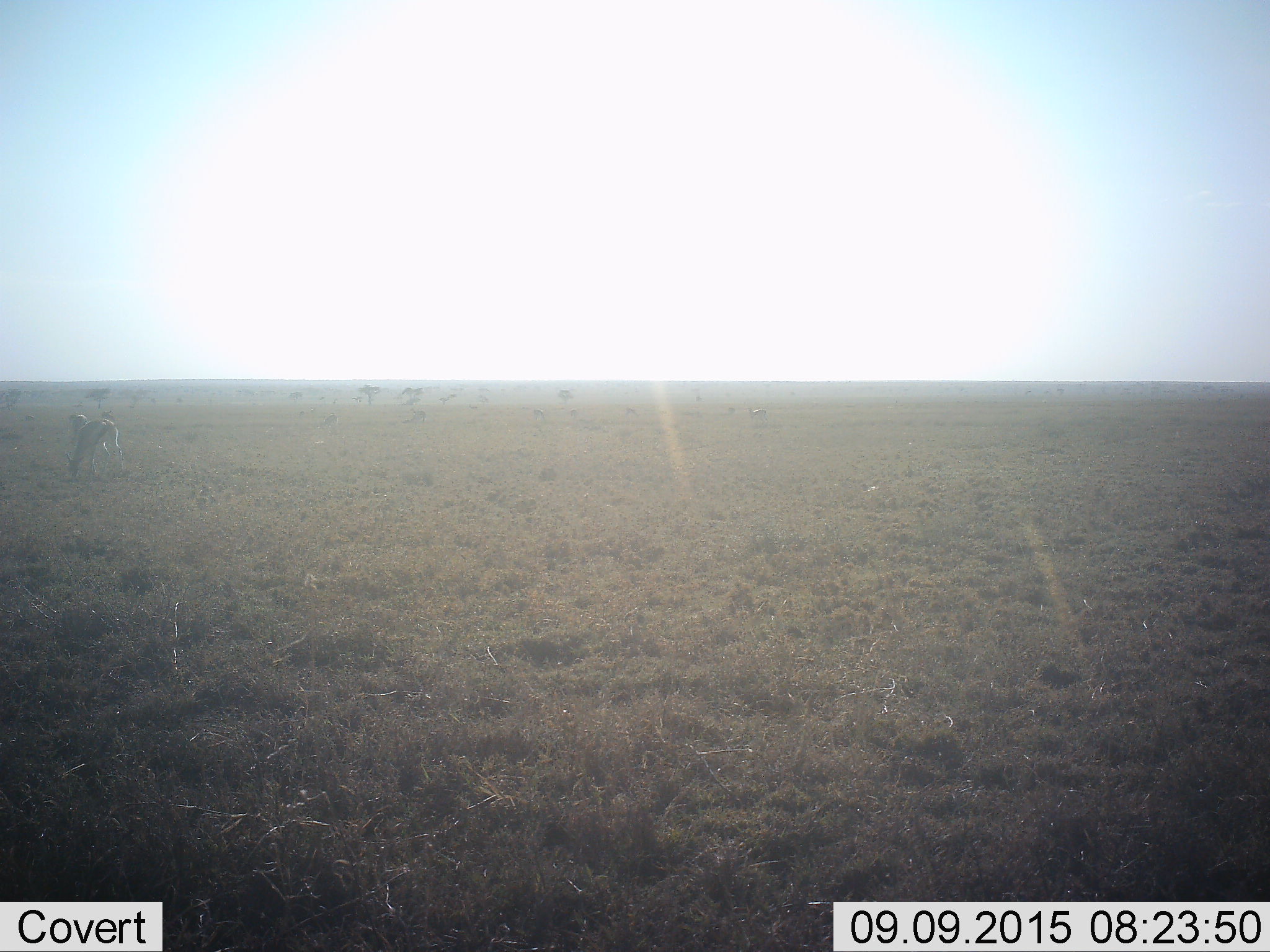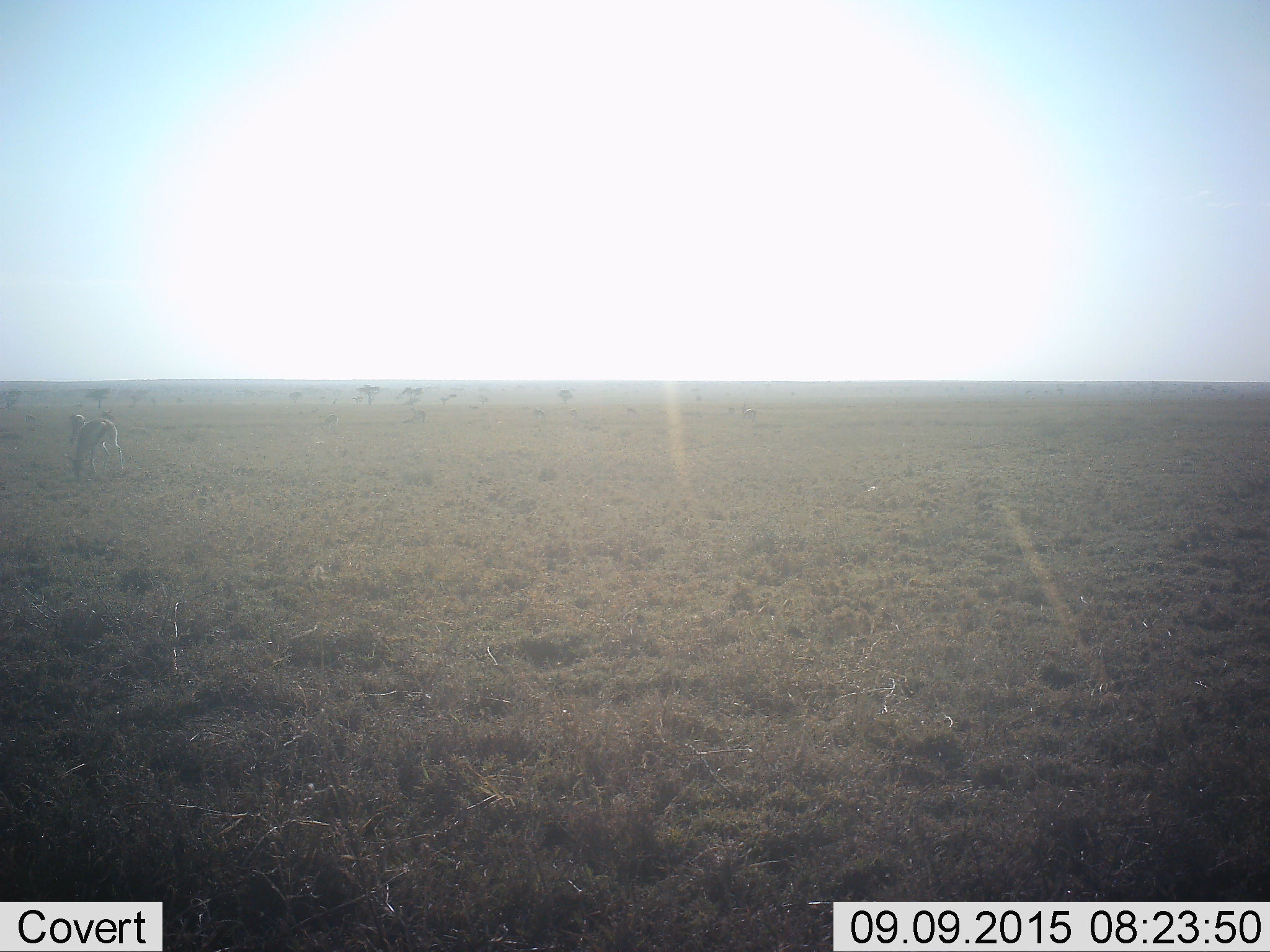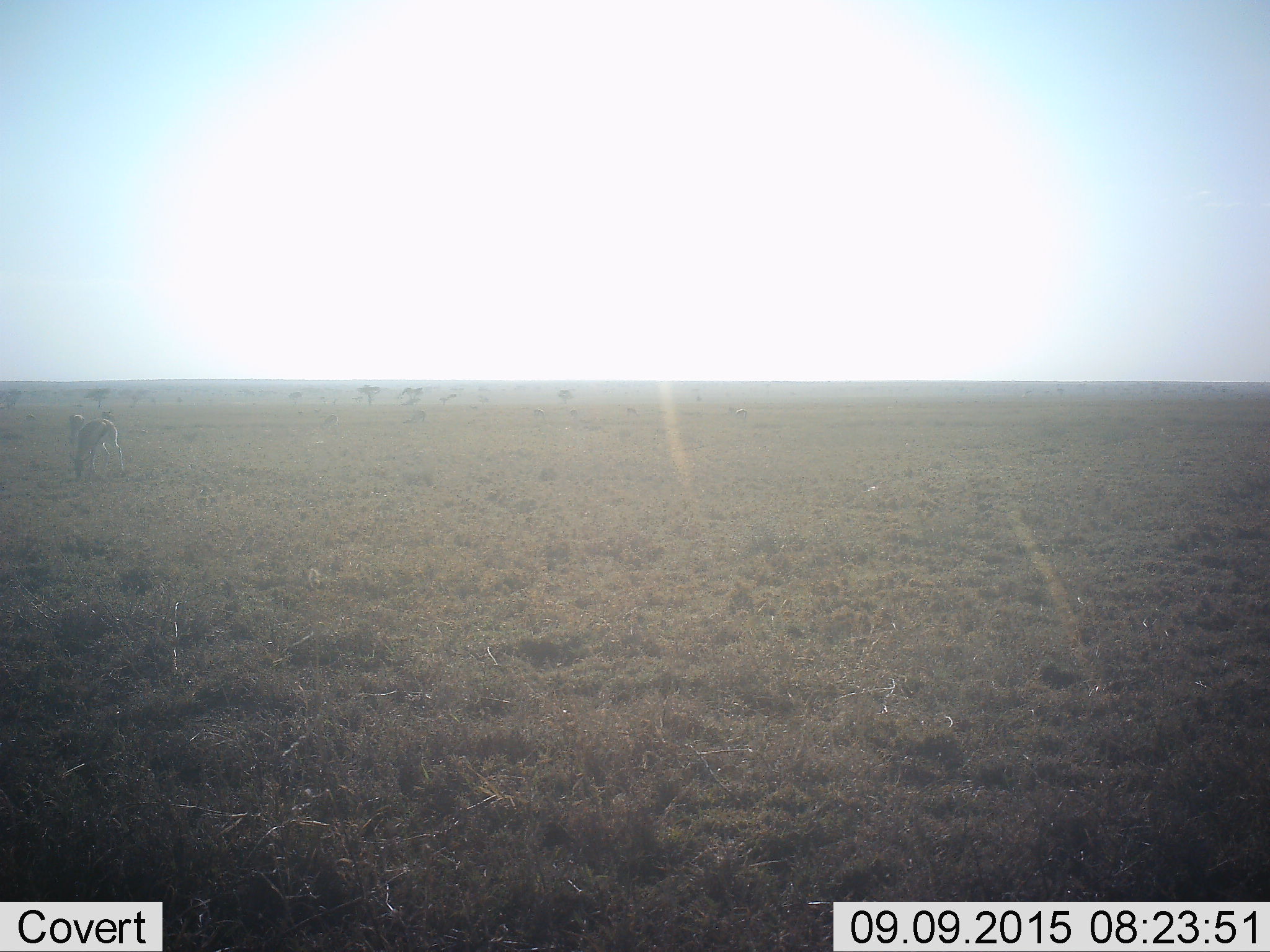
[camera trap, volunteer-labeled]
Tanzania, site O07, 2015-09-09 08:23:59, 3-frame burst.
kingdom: Animalia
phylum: Chordata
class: Mammalia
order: Artiodactyla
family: Bovidae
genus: Eudorcas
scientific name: Eudorcas thomsonii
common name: thomson's gazelle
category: gazellethomsons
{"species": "gazellethomsons (thomson's gazelle) (Eudorcas thomsonii)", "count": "2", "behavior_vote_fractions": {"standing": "33%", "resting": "0%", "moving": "11%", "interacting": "0%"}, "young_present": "0%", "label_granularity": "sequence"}